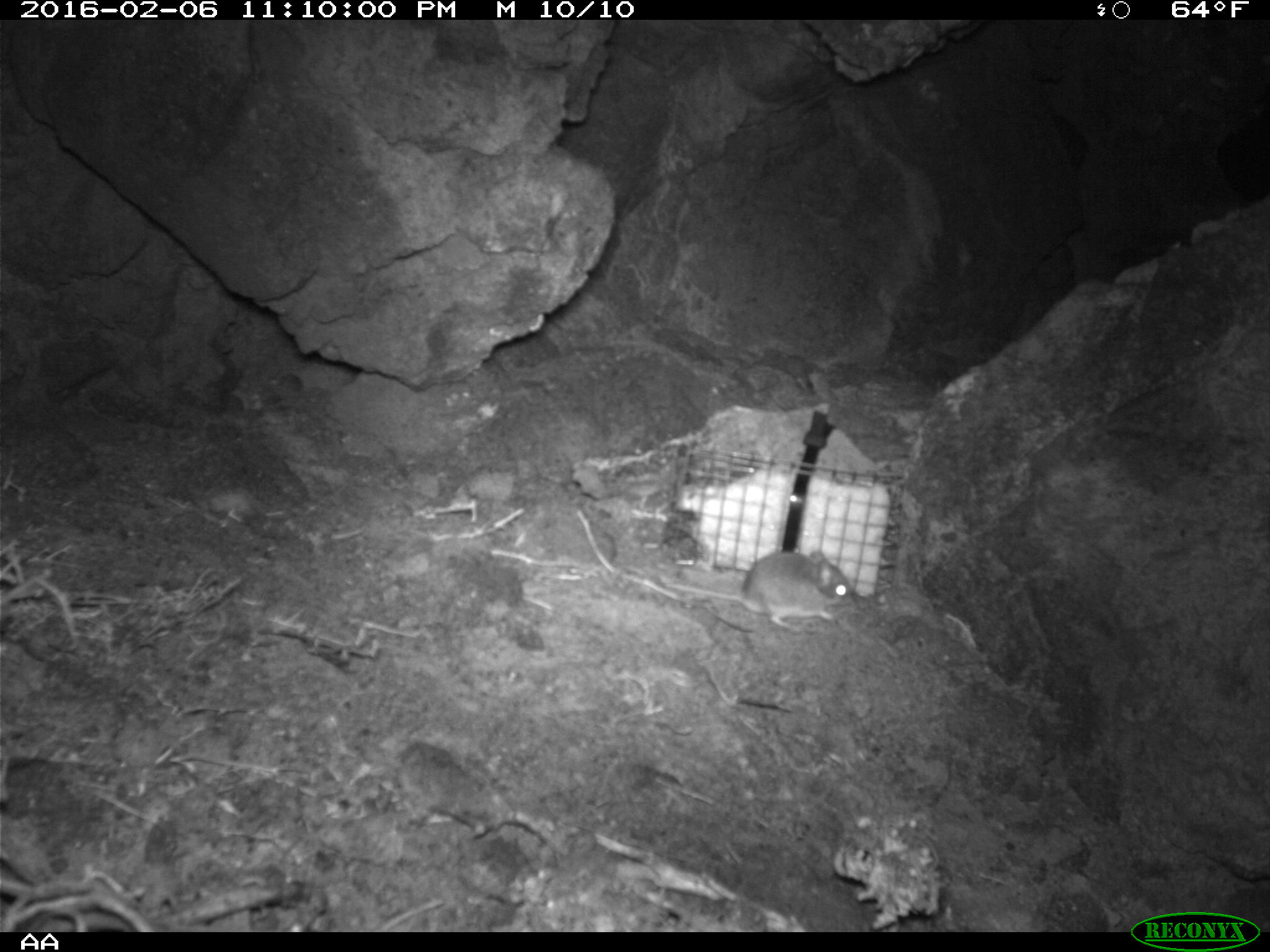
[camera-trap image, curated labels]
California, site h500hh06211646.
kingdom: Animalia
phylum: Chordata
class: Mammalia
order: Rodentia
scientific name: Rodentia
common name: rodent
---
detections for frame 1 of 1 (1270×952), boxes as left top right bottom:
rodent: 663 549 854 633